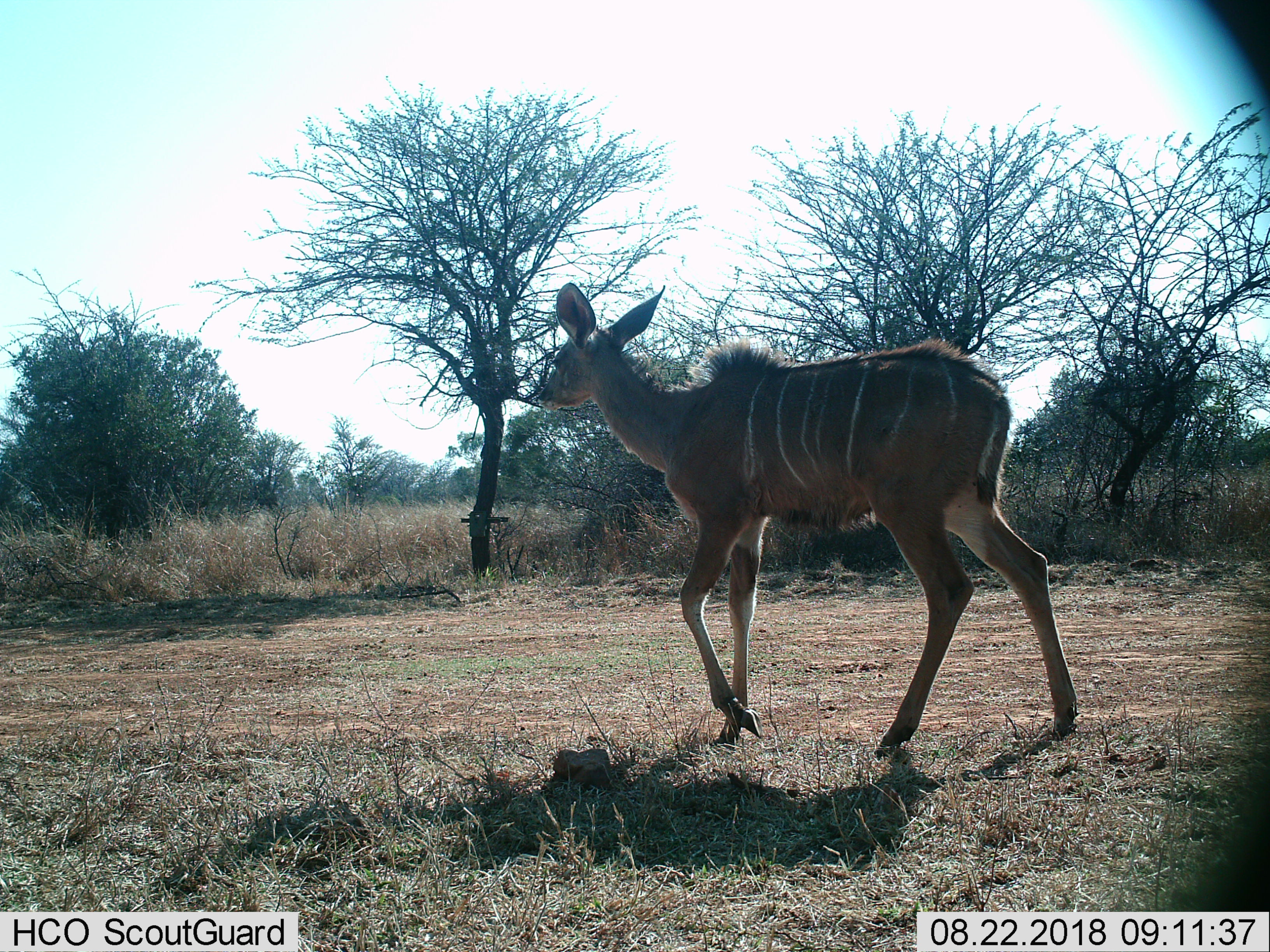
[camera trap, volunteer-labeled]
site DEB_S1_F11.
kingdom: Animalia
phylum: Chordata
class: Mammalia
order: Artiodactyla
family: Bovidae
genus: Tragelaphus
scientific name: Tragelaphus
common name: kudu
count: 1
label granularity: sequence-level